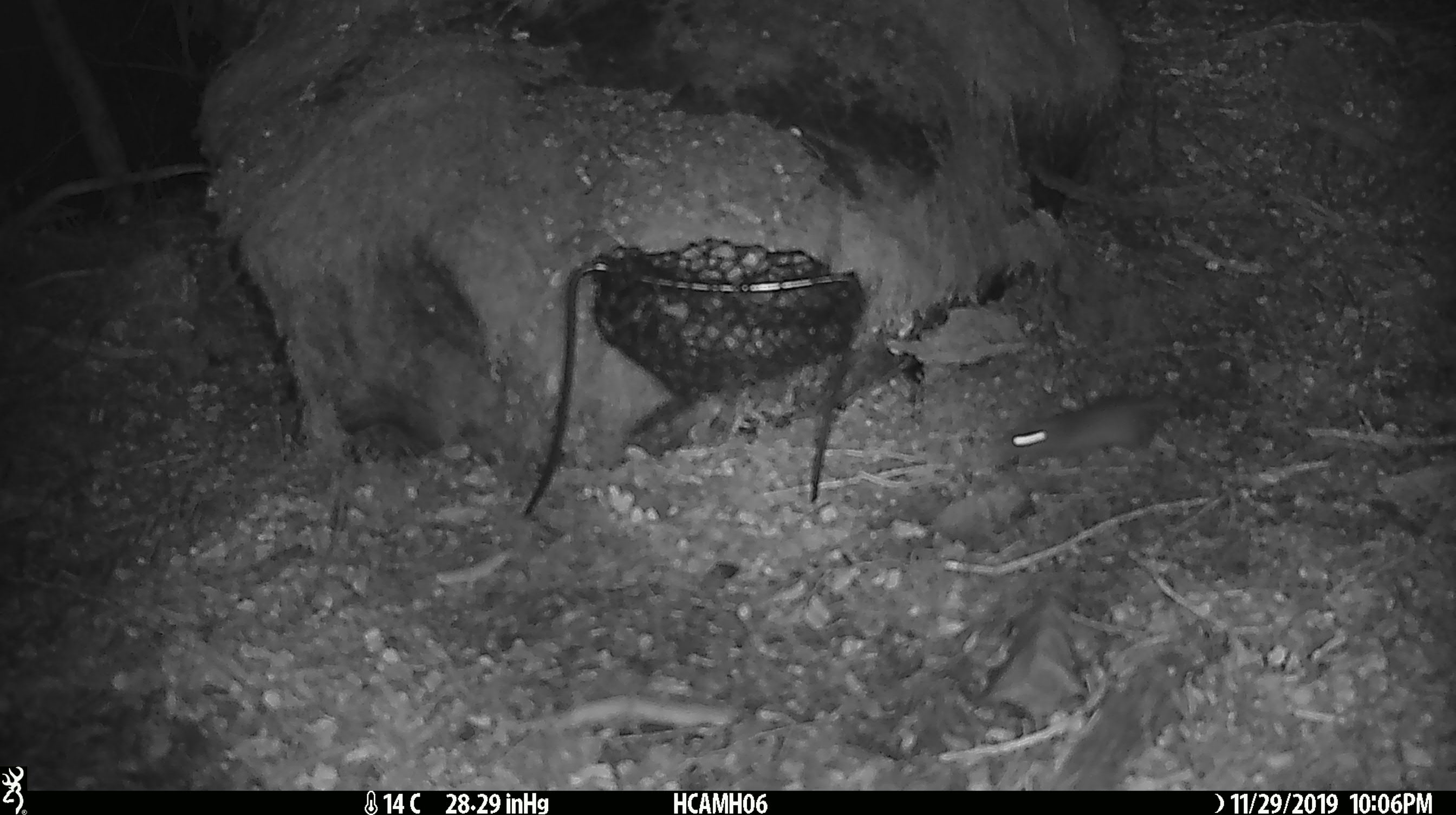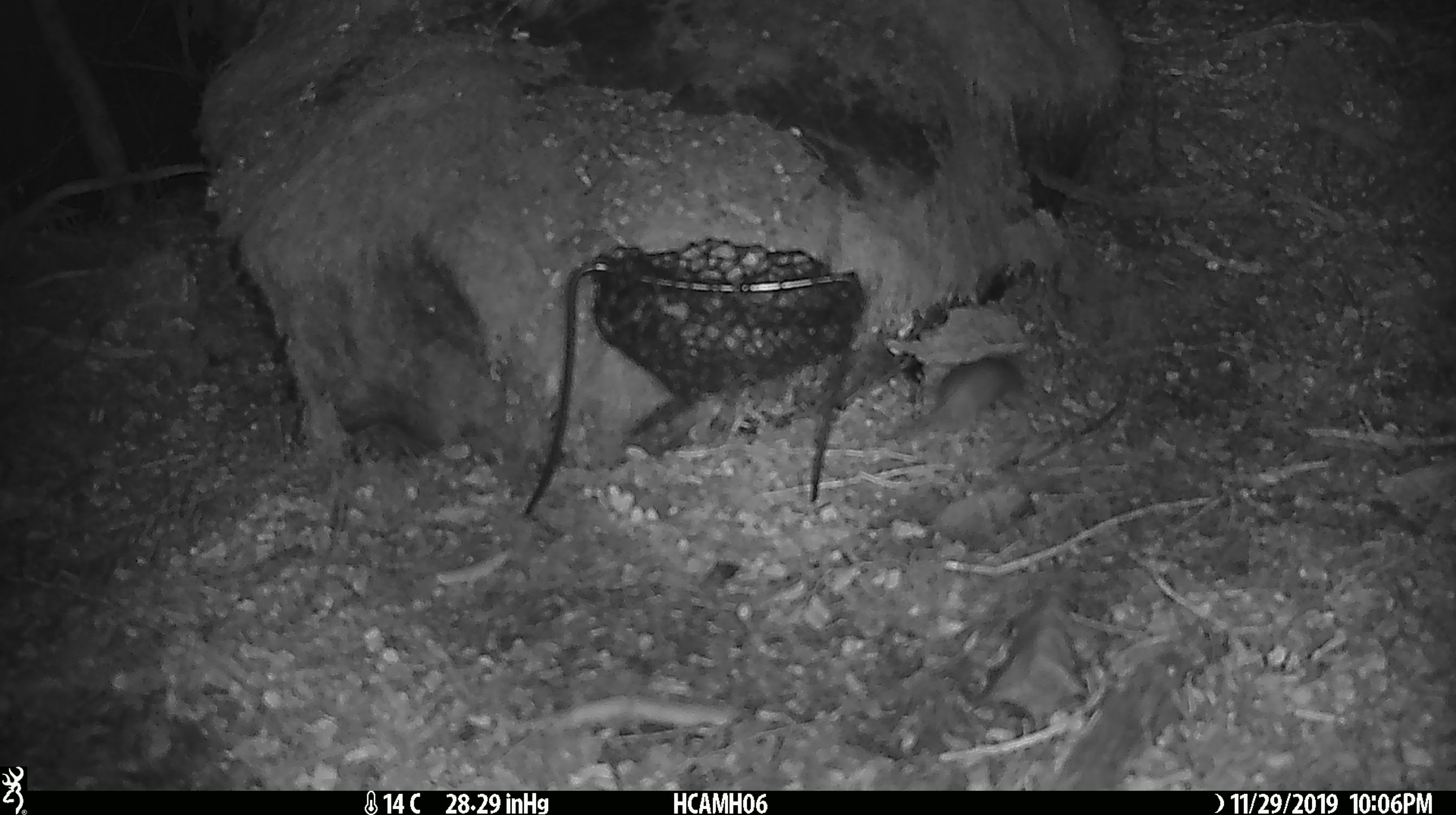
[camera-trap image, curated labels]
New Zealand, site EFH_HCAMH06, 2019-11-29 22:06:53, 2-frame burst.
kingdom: Animalia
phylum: Chordata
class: Mammalia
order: Rodentia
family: Muridae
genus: Mus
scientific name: Mus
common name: mouse